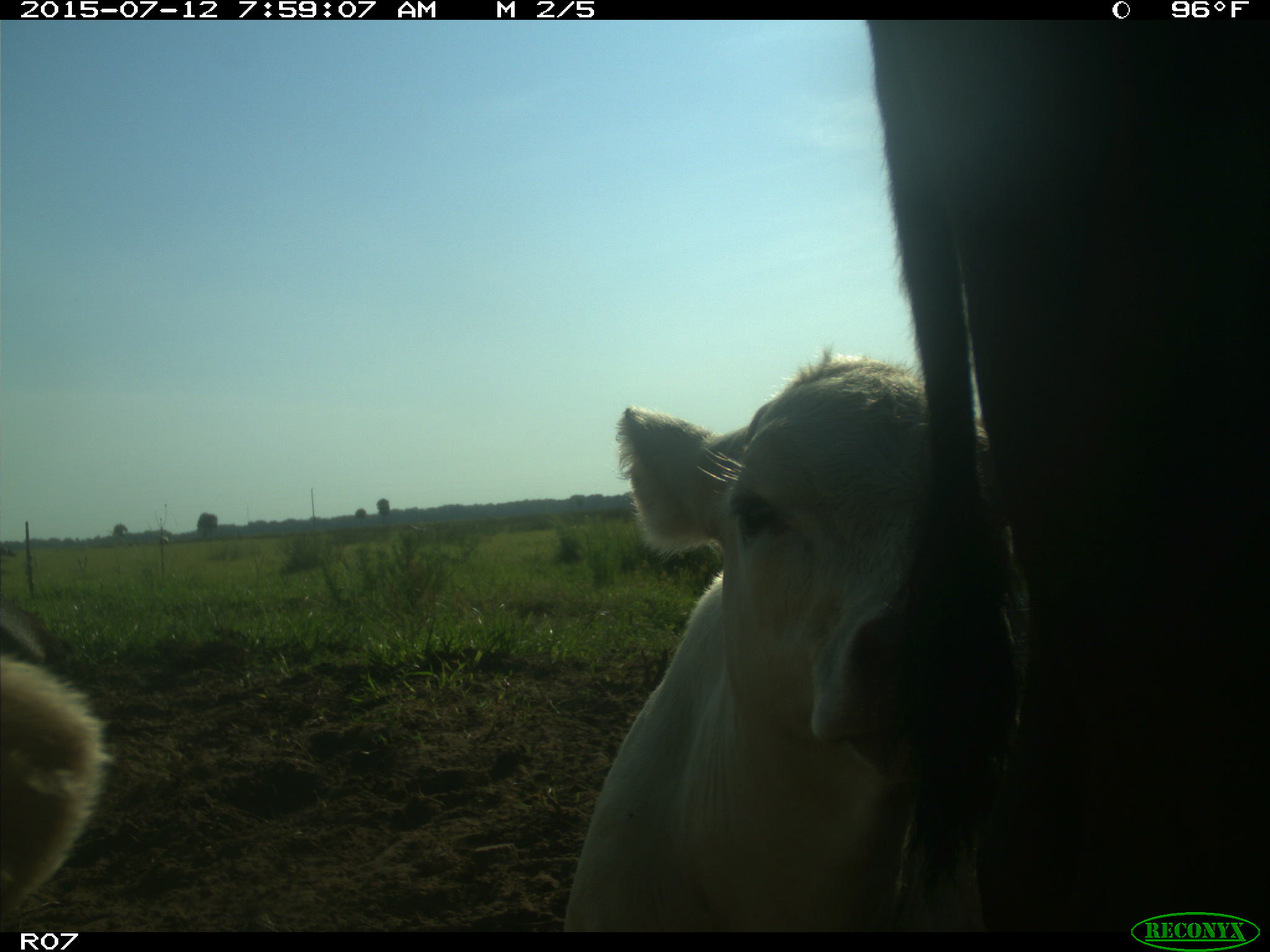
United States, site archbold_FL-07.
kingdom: Animalia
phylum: Chordata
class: Mammalia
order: Artiodactyla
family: Bovidae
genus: Bos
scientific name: Bos taurus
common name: domestic cow